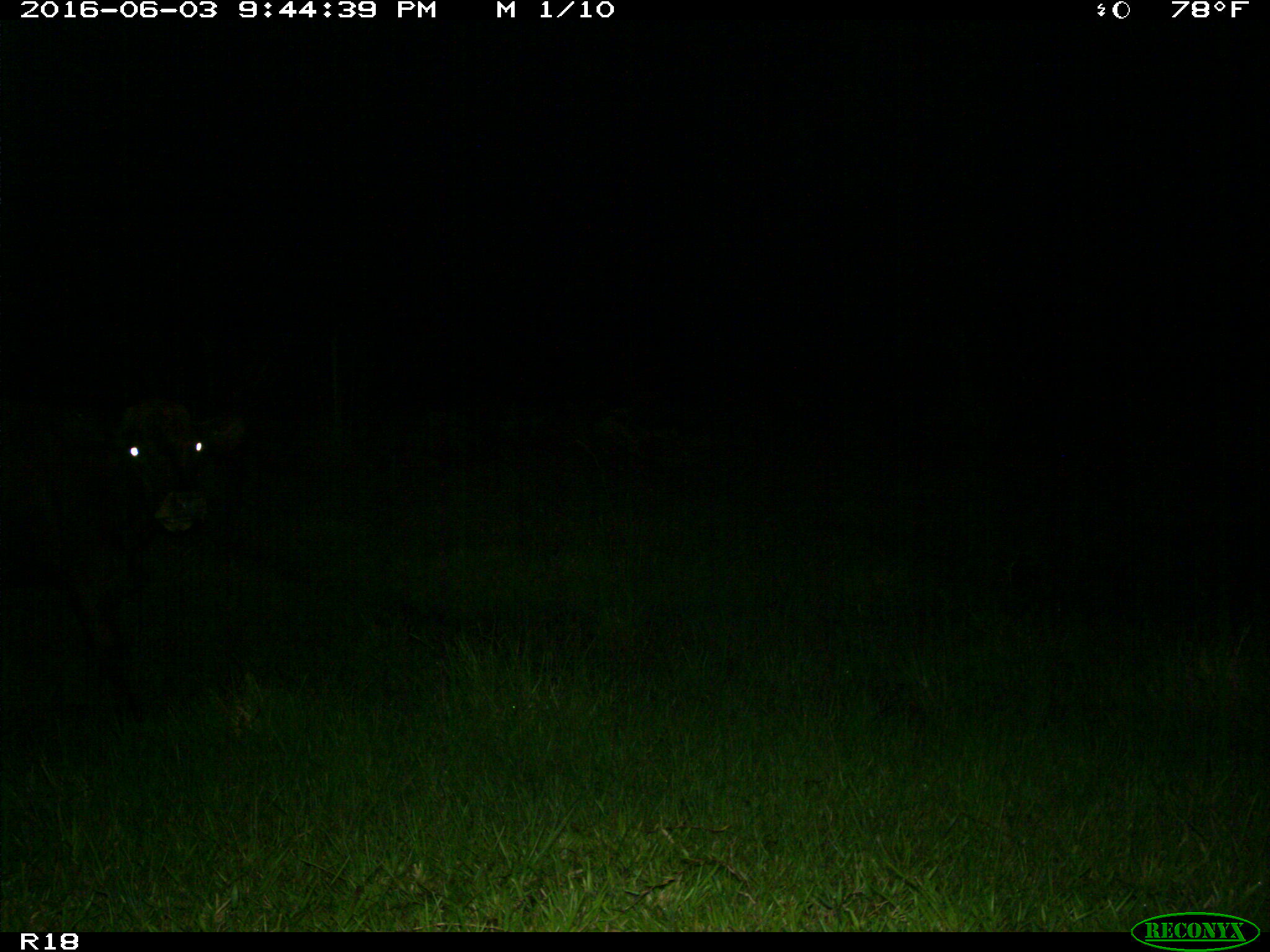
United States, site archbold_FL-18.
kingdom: Animalia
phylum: Chordata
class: Mammalia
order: Artiodactyla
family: Bovidae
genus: Bos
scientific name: Bos taurus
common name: domestic cow